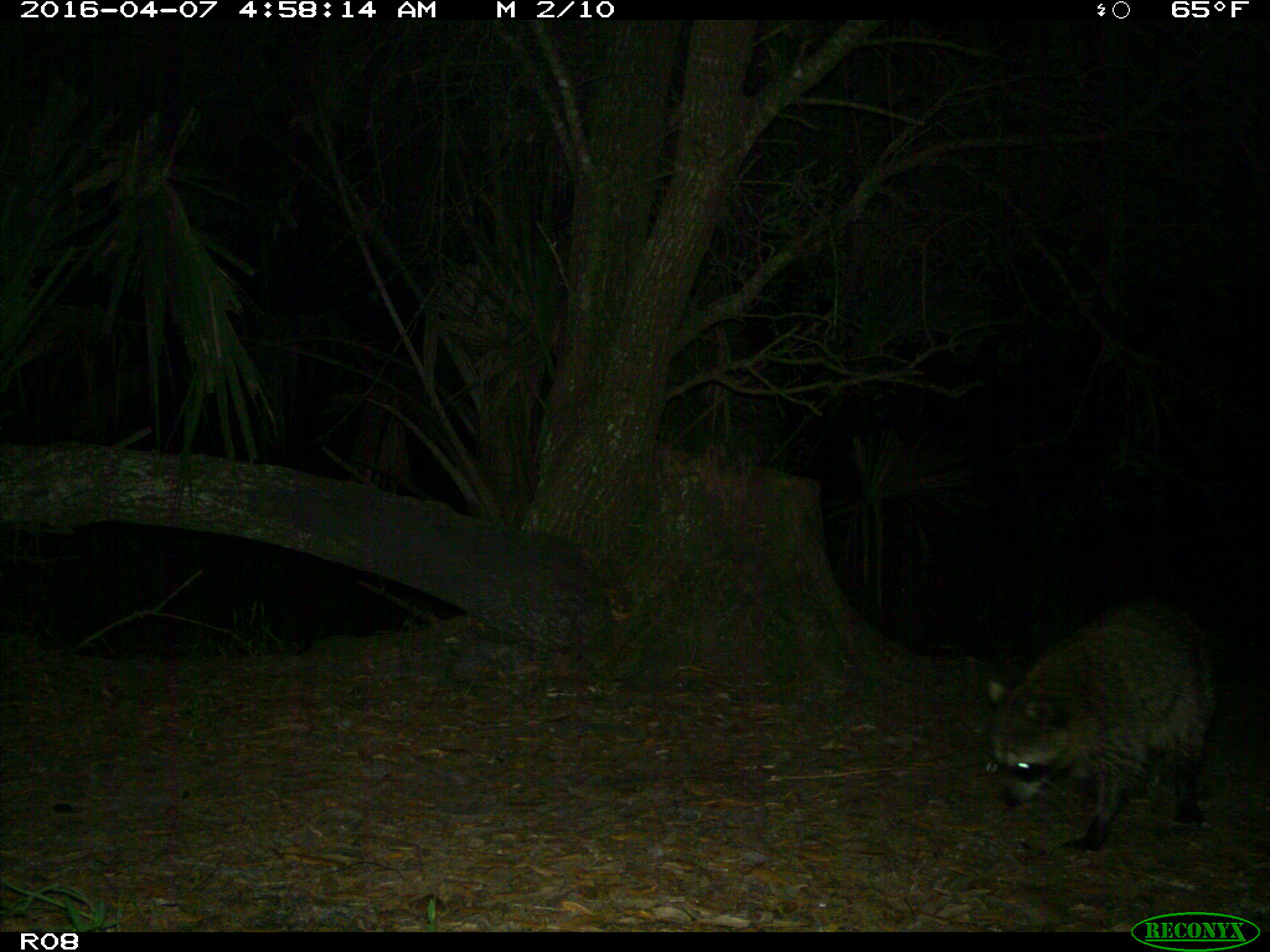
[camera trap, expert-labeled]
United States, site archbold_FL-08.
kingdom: Animalia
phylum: Chordata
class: Mammalia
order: Carnivora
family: Procyonidae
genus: Procyon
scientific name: Procyon lotor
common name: common raccoon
Procyon lotor (common raccoon).